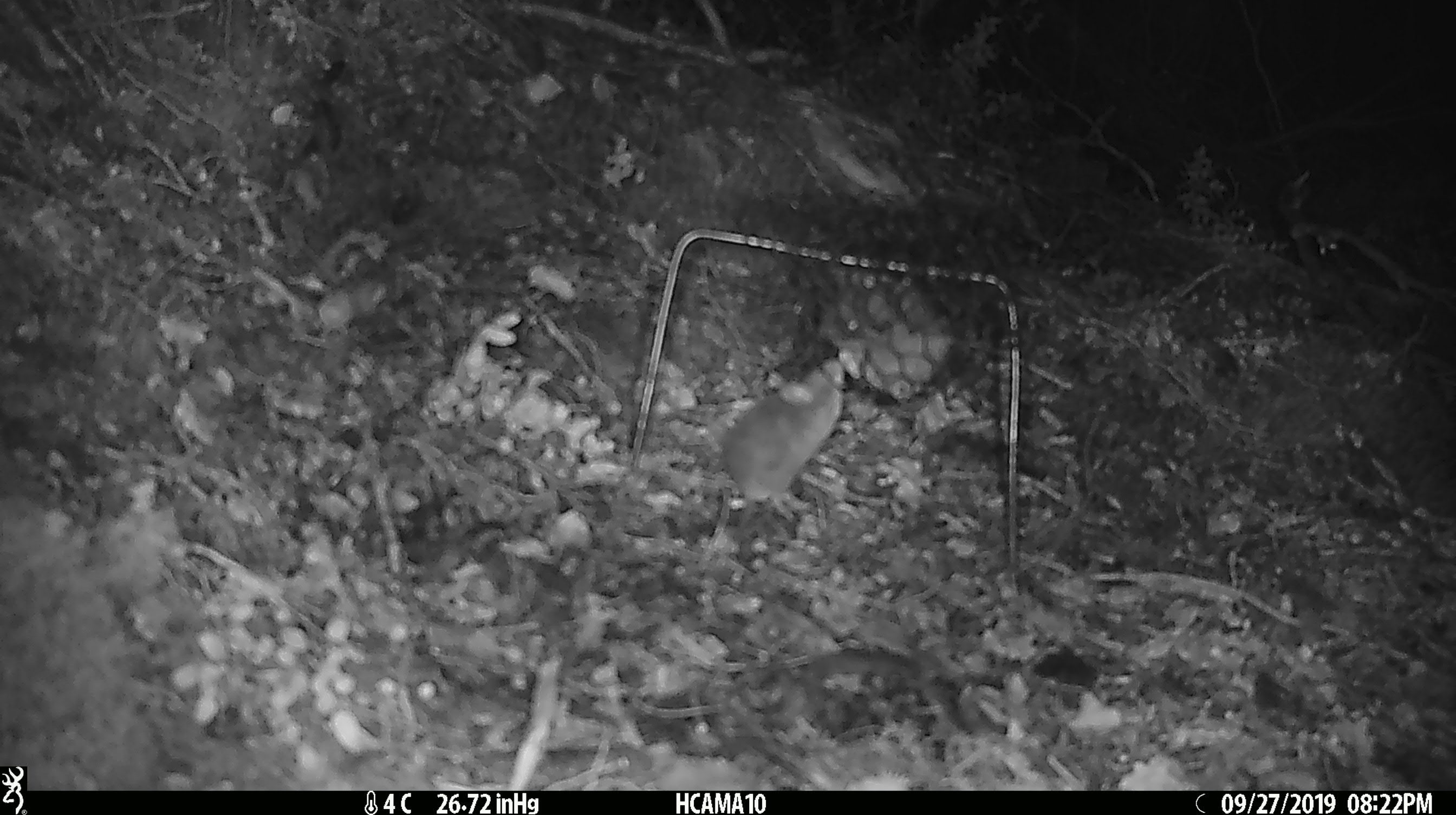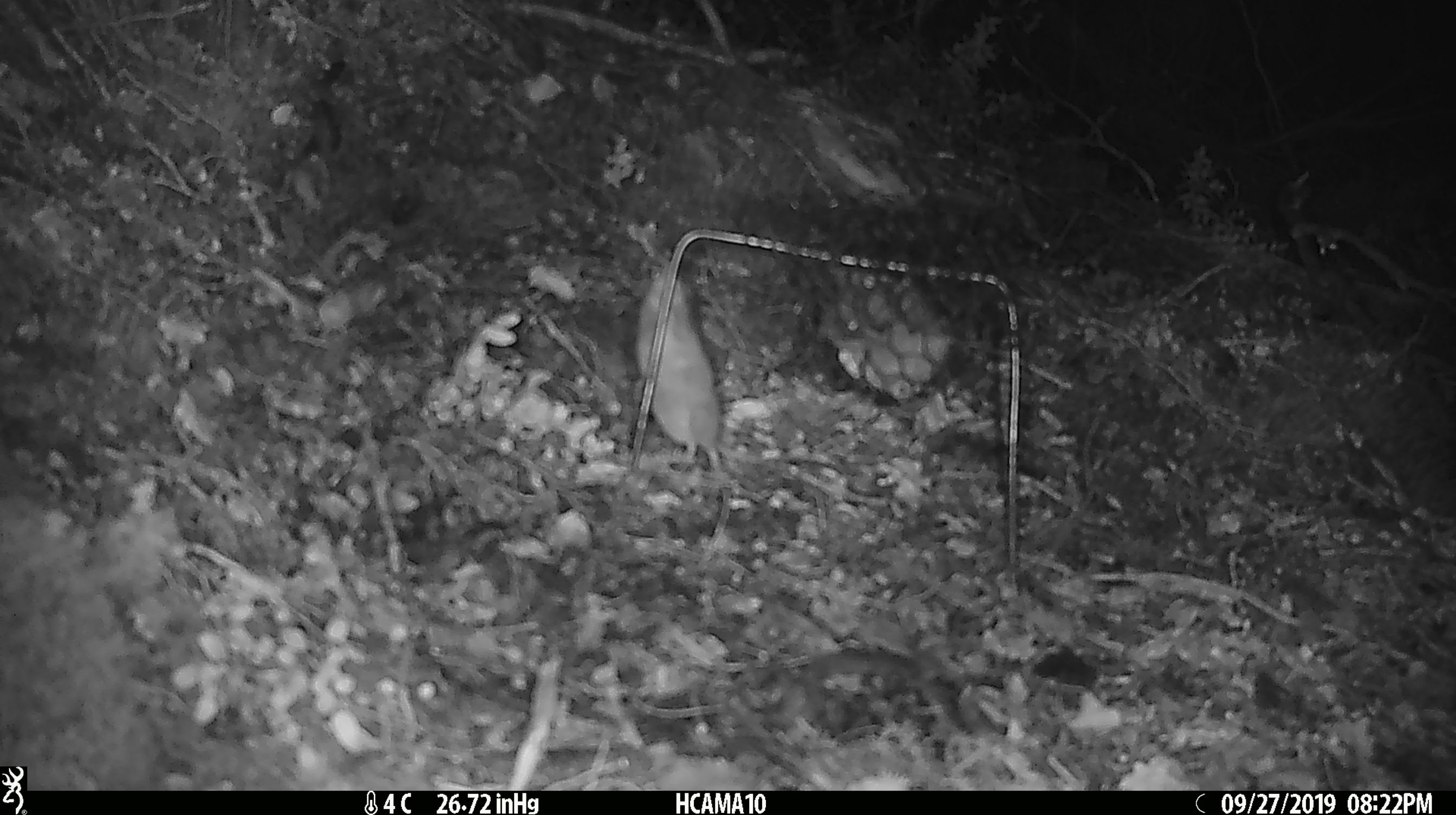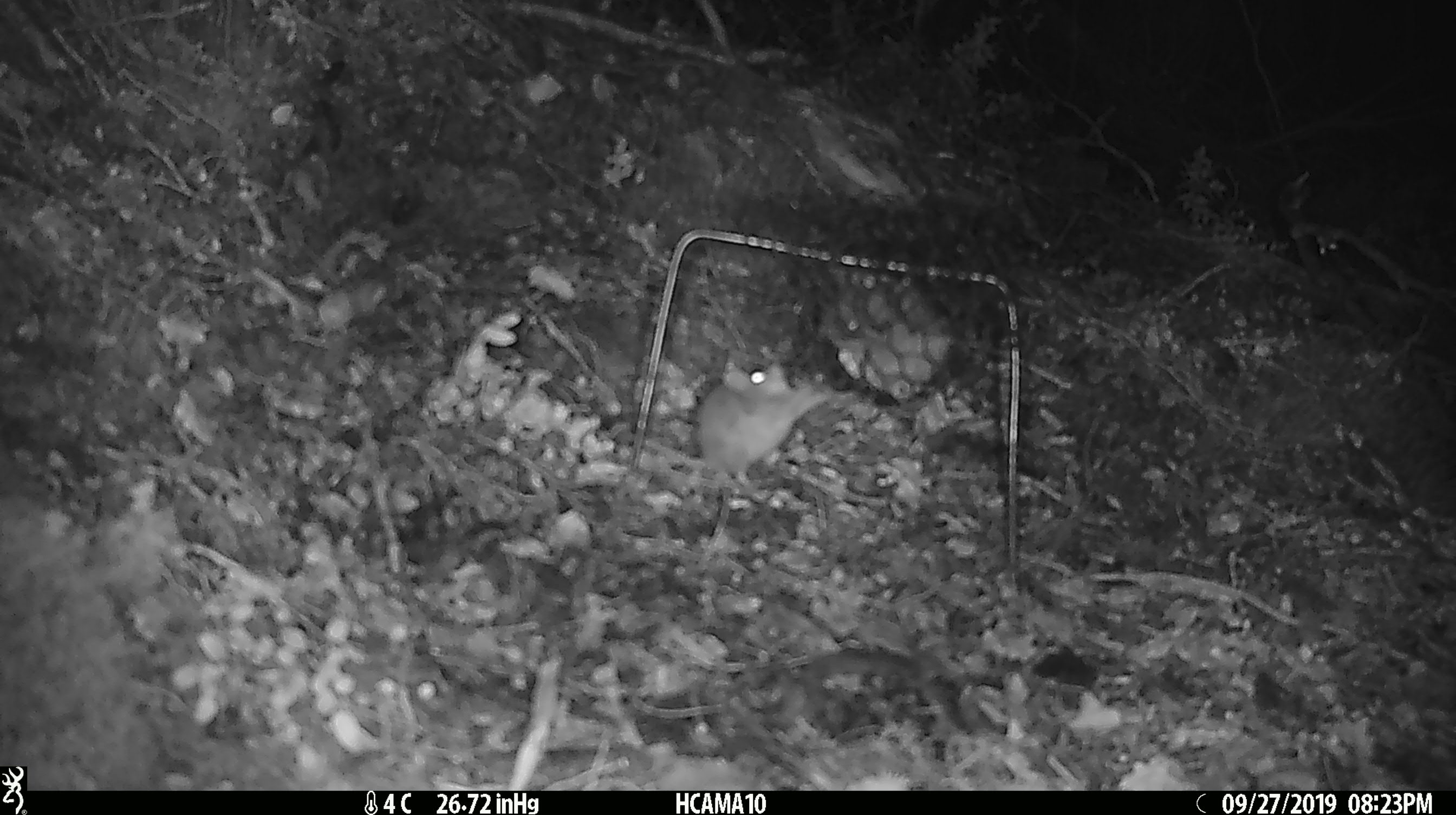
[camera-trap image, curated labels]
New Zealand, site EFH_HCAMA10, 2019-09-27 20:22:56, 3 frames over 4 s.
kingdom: Animalia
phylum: Chordata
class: Mammalia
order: Rodentia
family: Muridae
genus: Mus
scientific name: Mus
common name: mouse